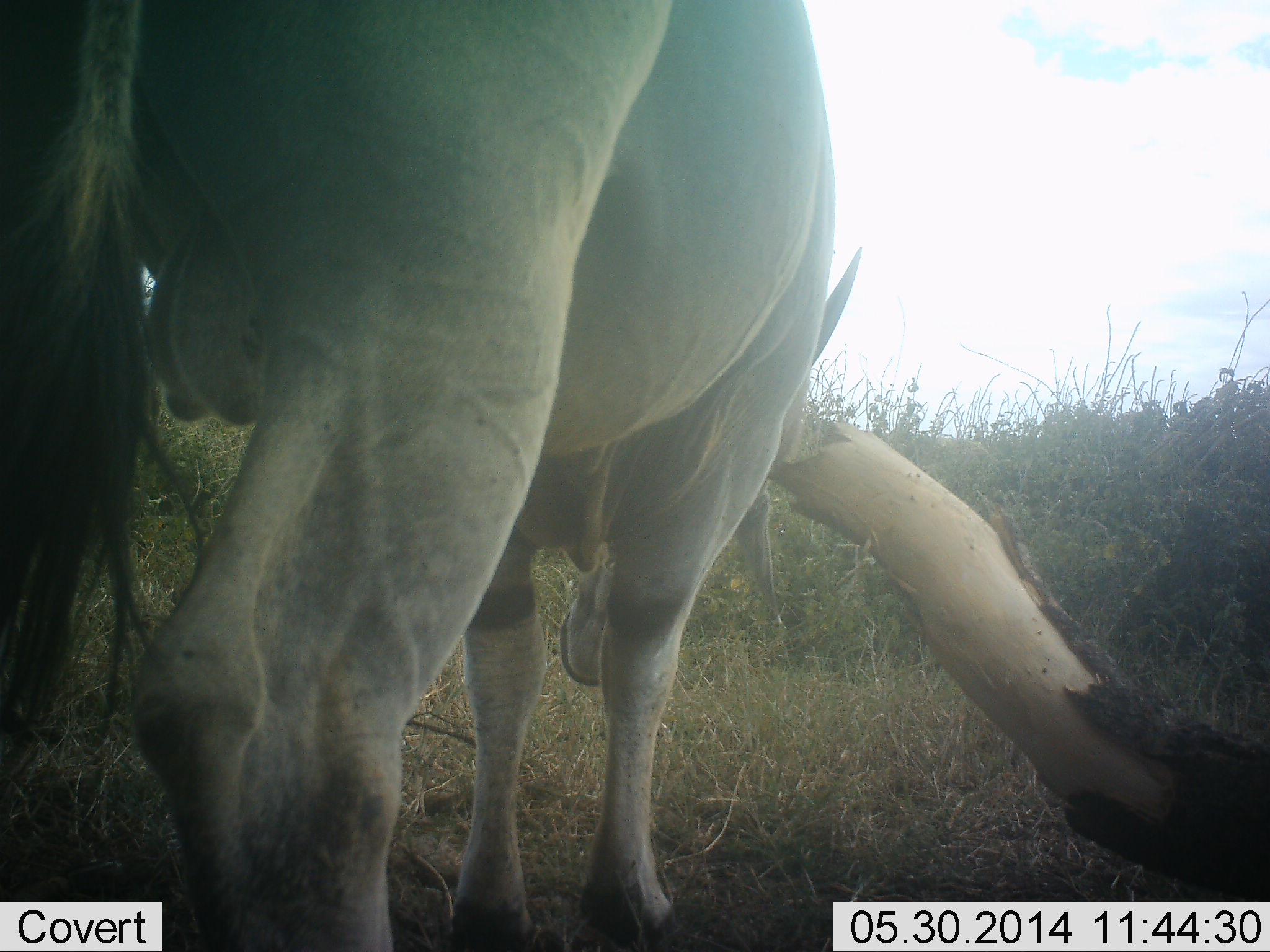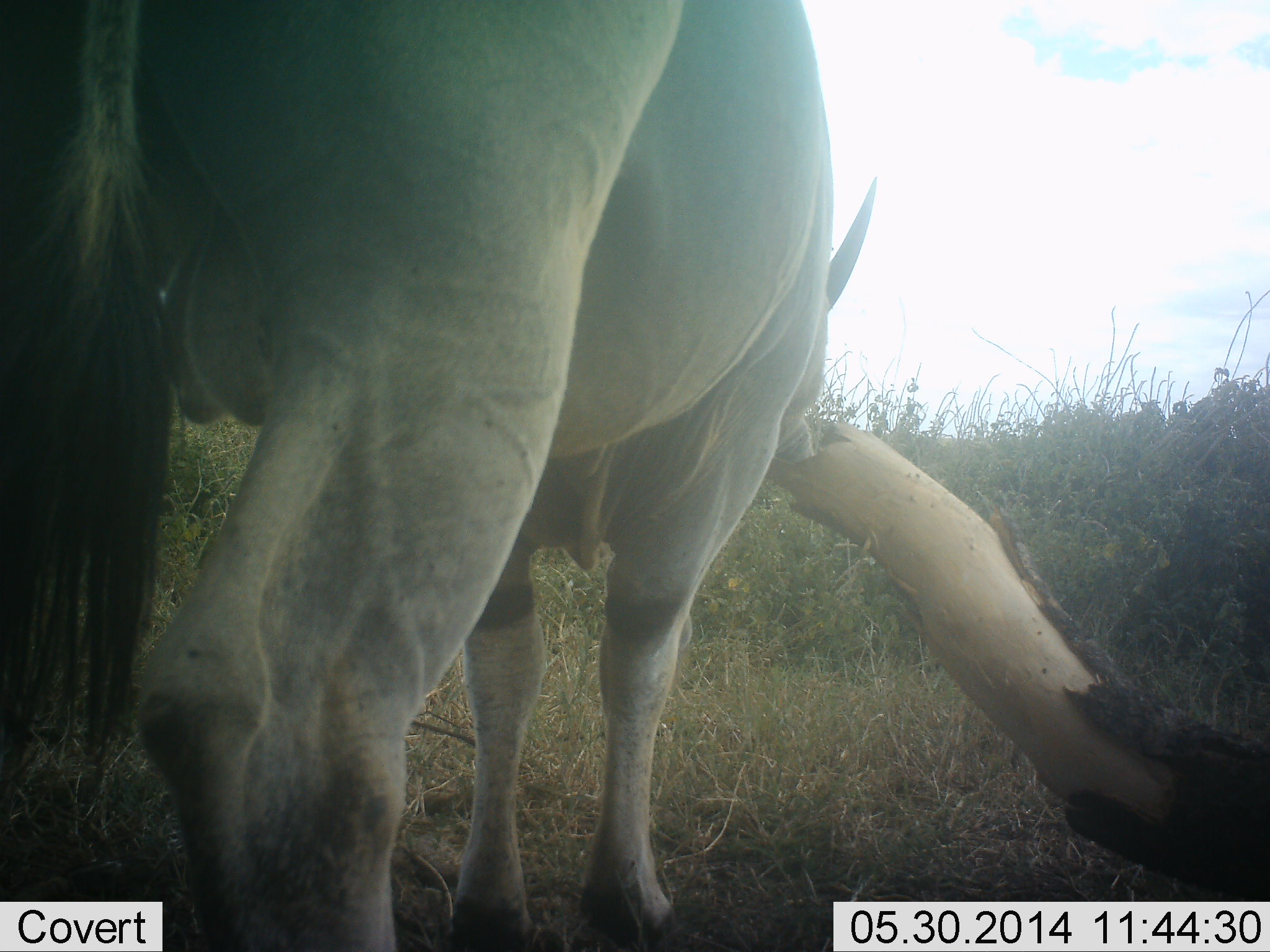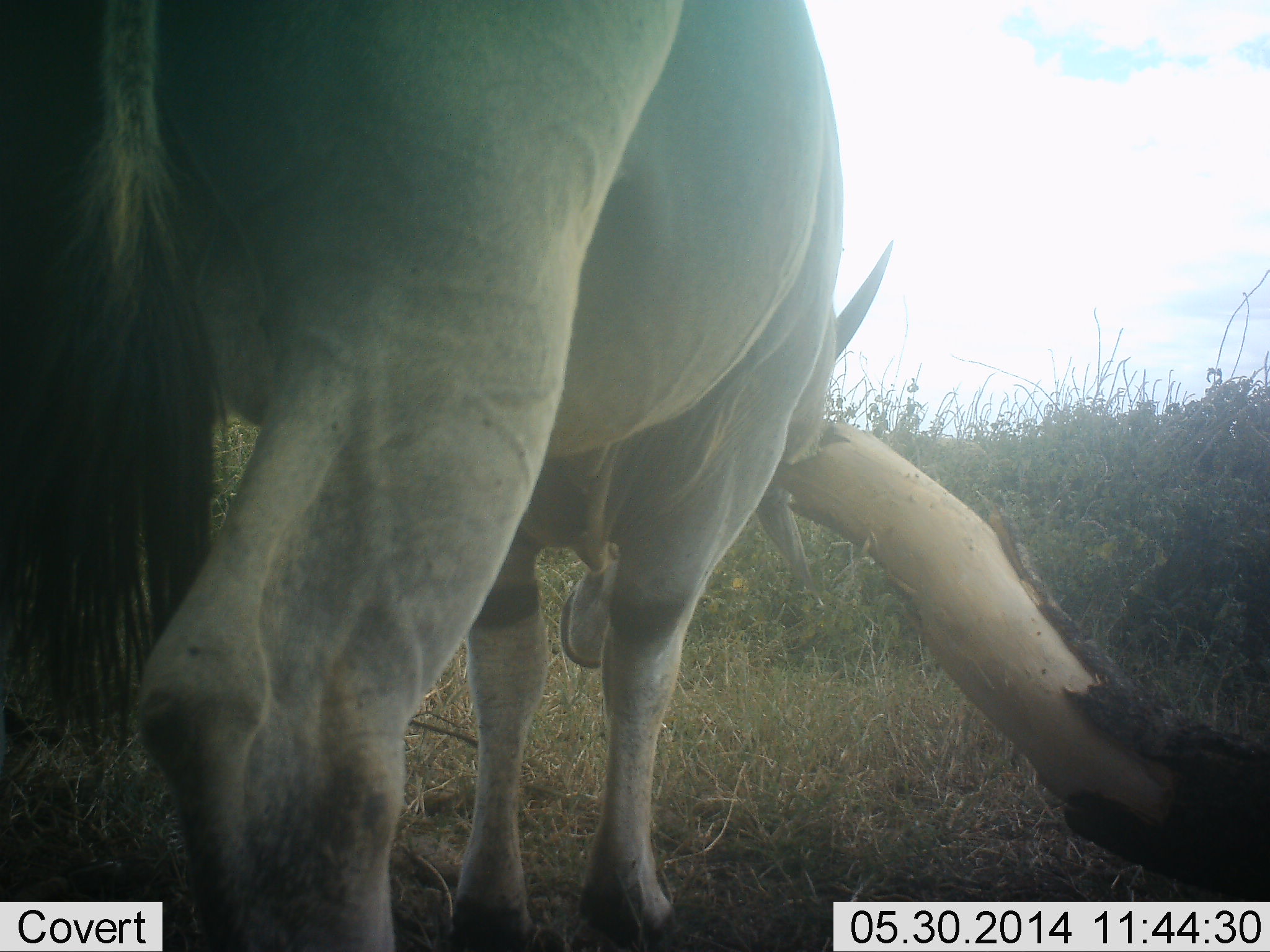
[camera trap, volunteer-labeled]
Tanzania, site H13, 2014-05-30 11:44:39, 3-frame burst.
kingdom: Animalia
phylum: Chordata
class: Mammalia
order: Artiodactyla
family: Bovidae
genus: Tragelaphus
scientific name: Tragelaphus oryx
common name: eland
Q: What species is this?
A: Eland (Tragelaphus oryx).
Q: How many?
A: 1.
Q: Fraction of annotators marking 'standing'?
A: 80%.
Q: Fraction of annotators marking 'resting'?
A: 0%.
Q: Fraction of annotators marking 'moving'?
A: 10%.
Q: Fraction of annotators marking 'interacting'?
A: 20%.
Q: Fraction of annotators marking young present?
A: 0%.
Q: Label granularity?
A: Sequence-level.